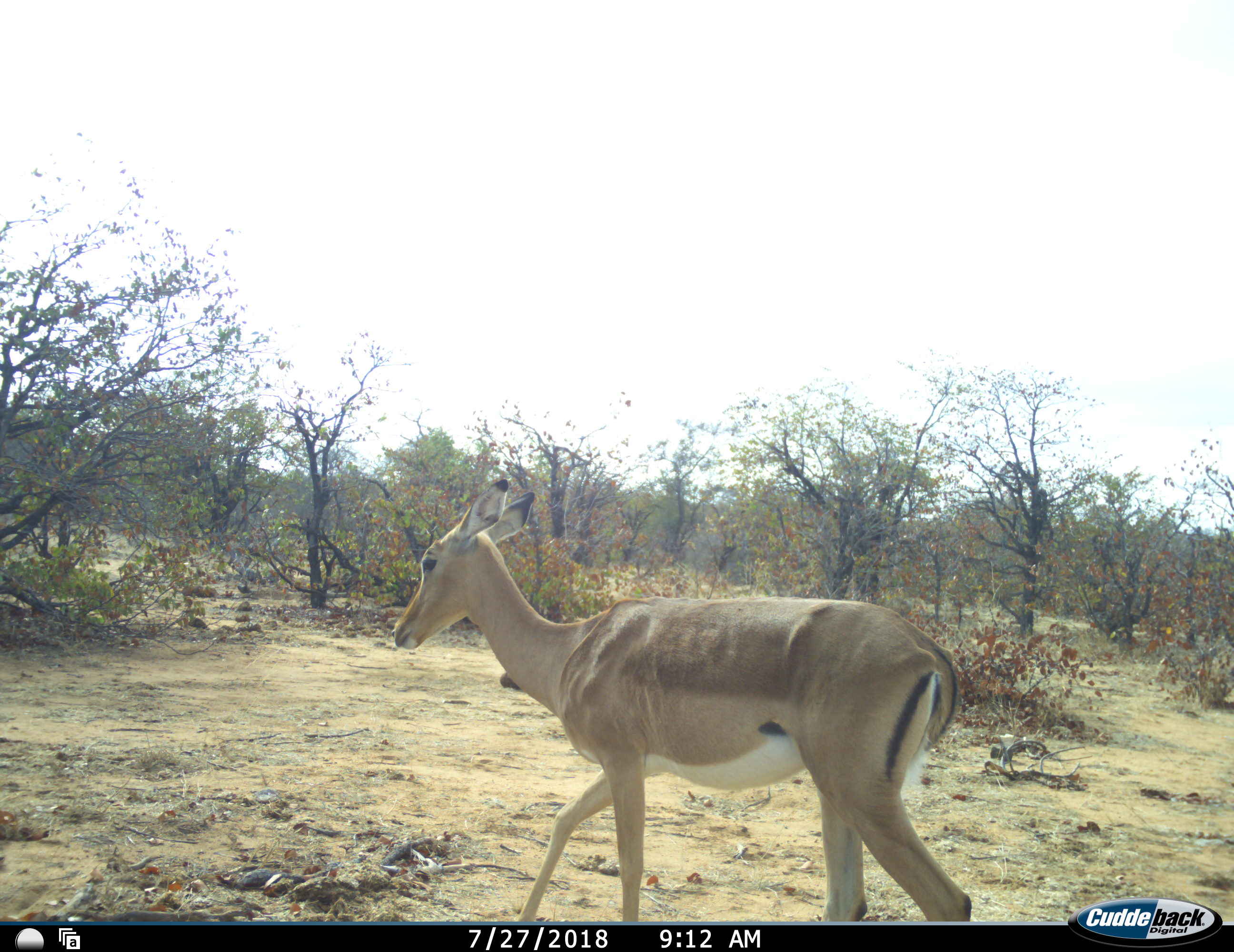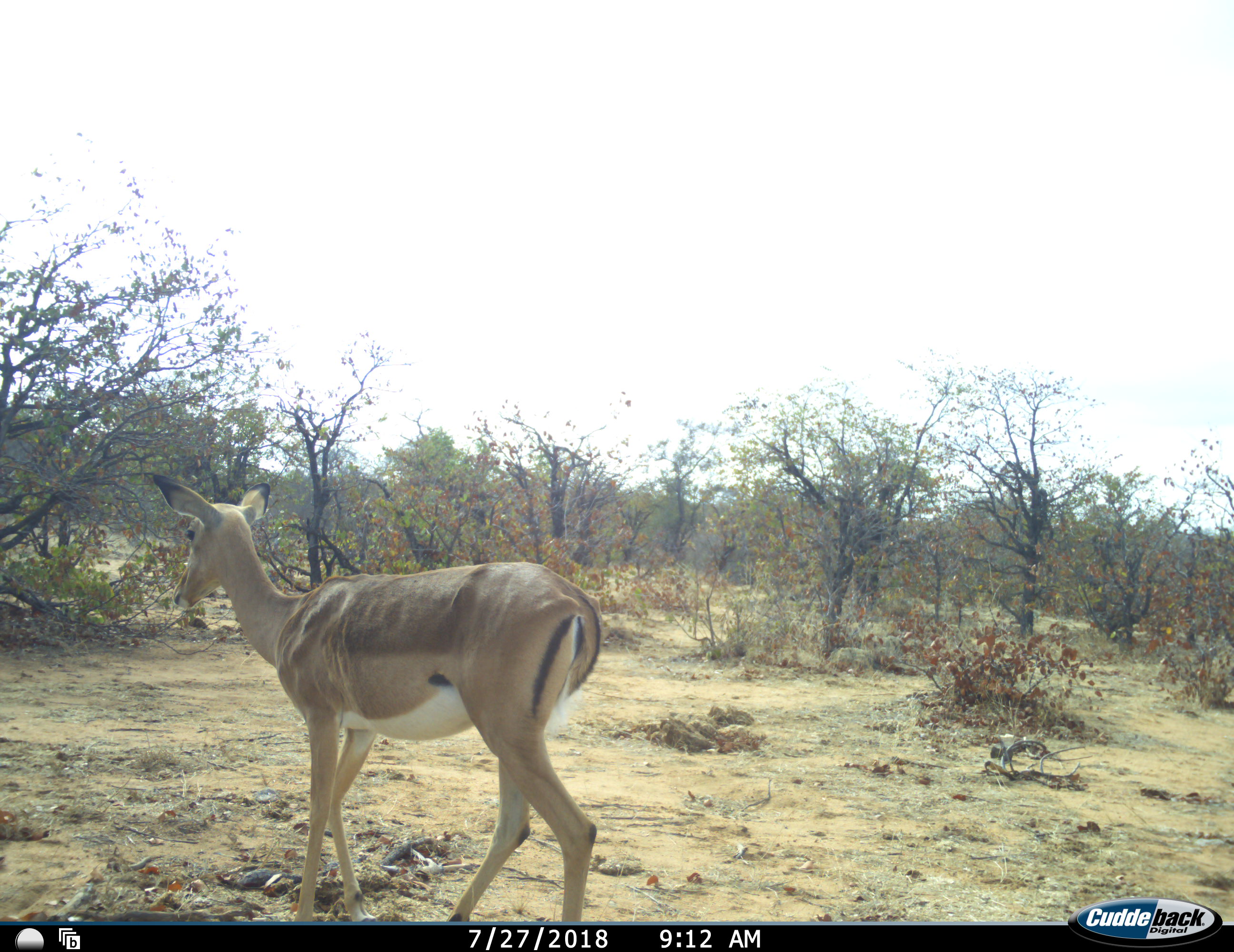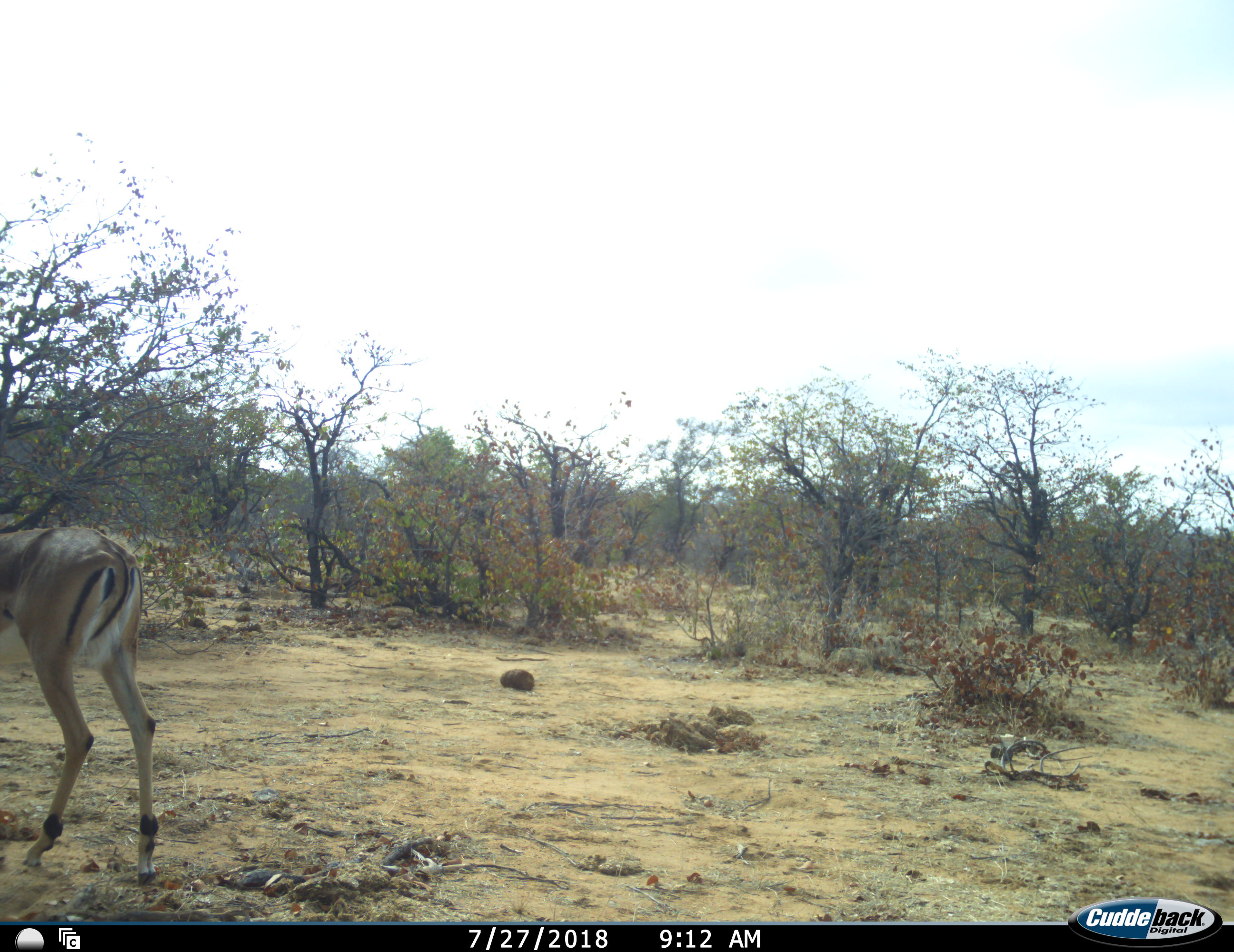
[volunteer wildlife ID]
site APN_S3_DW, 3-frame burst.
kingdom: Animalia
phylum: Chordata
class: Mammalia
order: Artiodactyla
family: Bovidae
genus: Aepyceros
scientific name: Aepyceros melampus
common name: impala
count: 1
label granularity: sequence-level